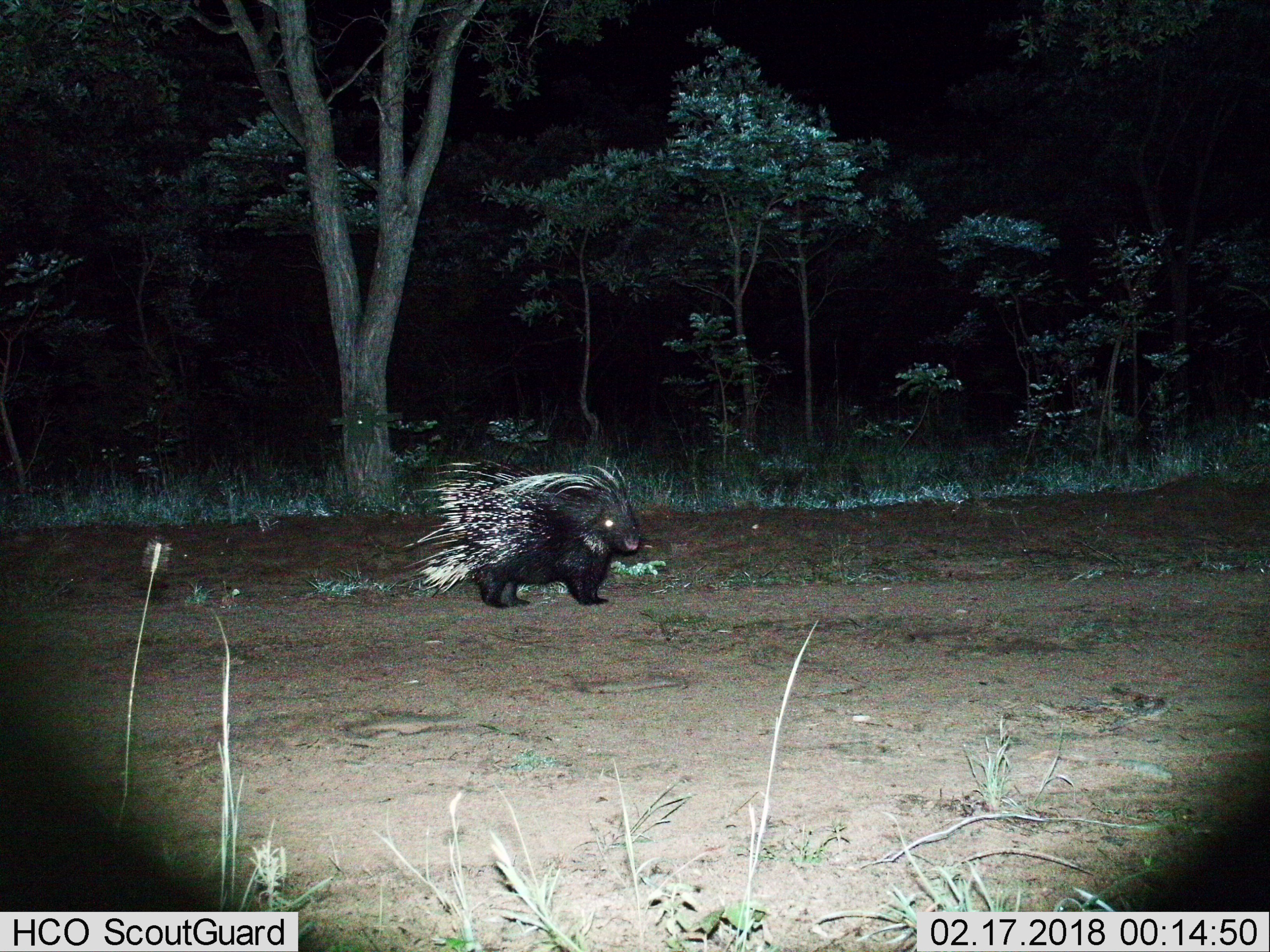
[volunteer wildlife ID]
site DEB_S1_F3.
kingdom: Animalia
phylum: Chordata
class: Mammalia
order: Rodentia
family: Hystricidae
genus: Hystrix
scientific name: Hystrix cristata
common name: crested porcupine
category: porcupine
Porcupine (crested porcupine) (Hystrix cristata), count 1. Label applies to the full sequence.